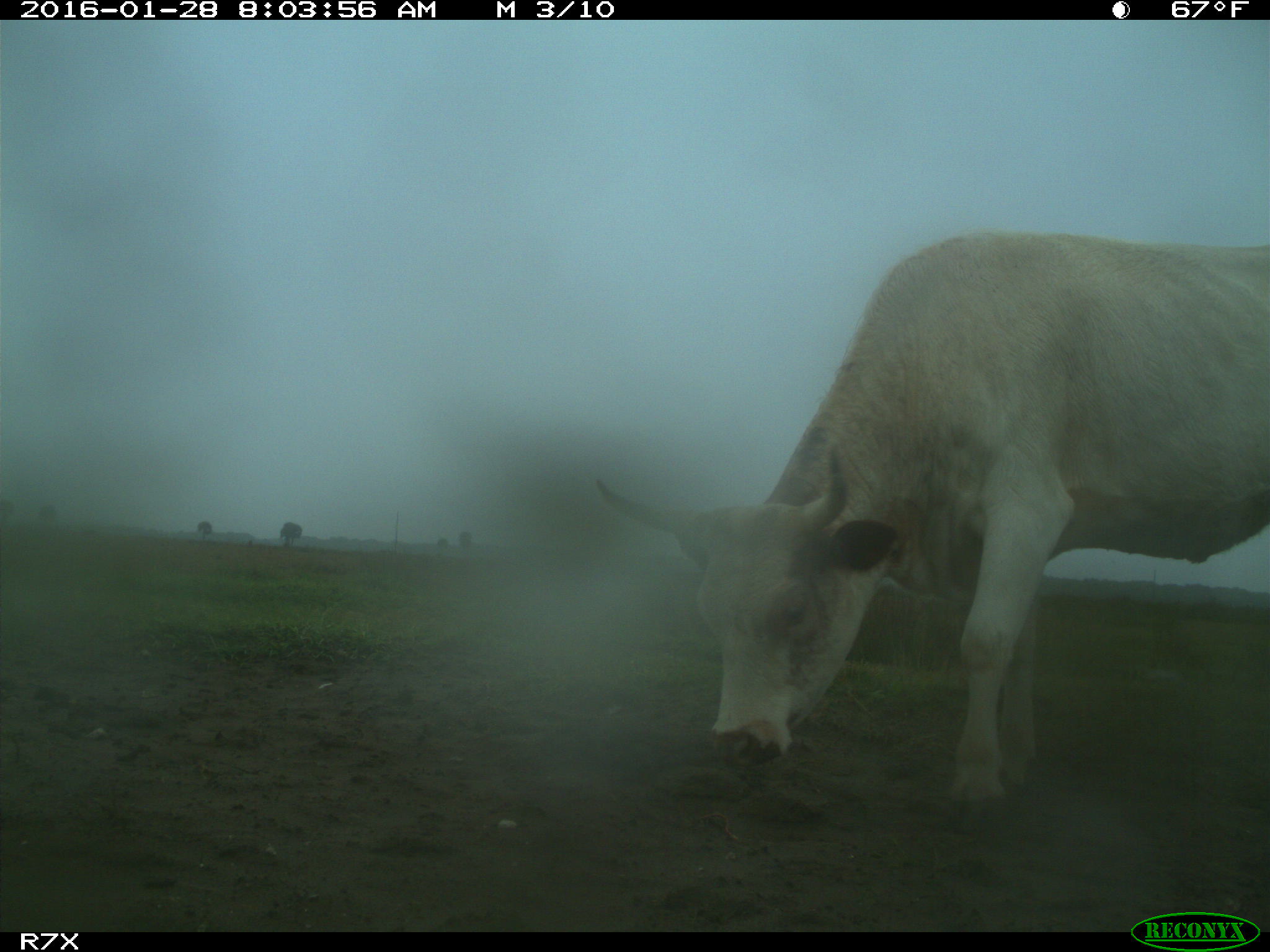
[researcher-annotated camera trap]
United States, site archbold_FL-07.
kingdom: Animalia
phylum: Chordata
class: Mammalia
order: Artiodactyla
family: Bovidae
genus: Bos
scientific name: Bos taurus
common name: domestic cow